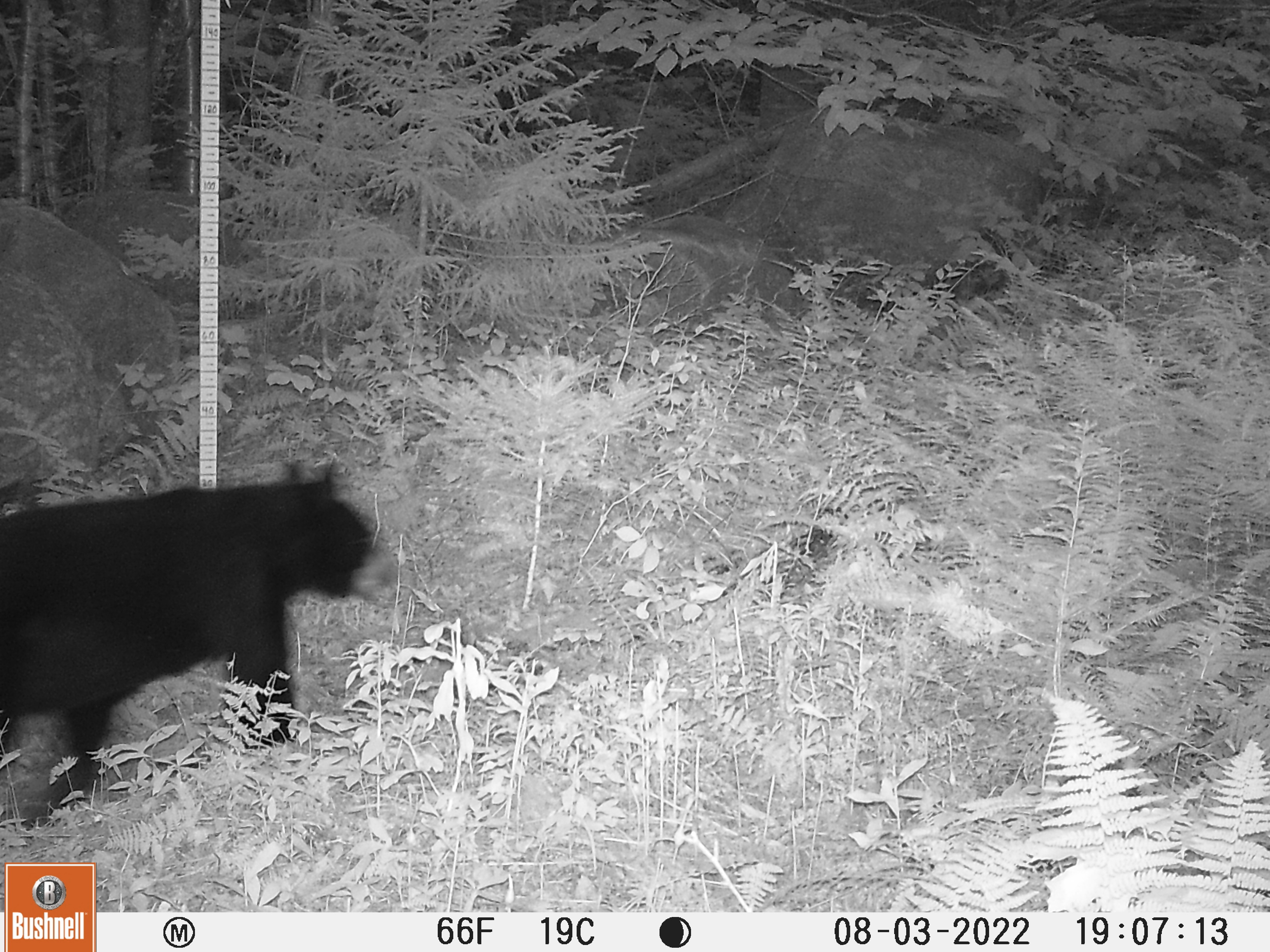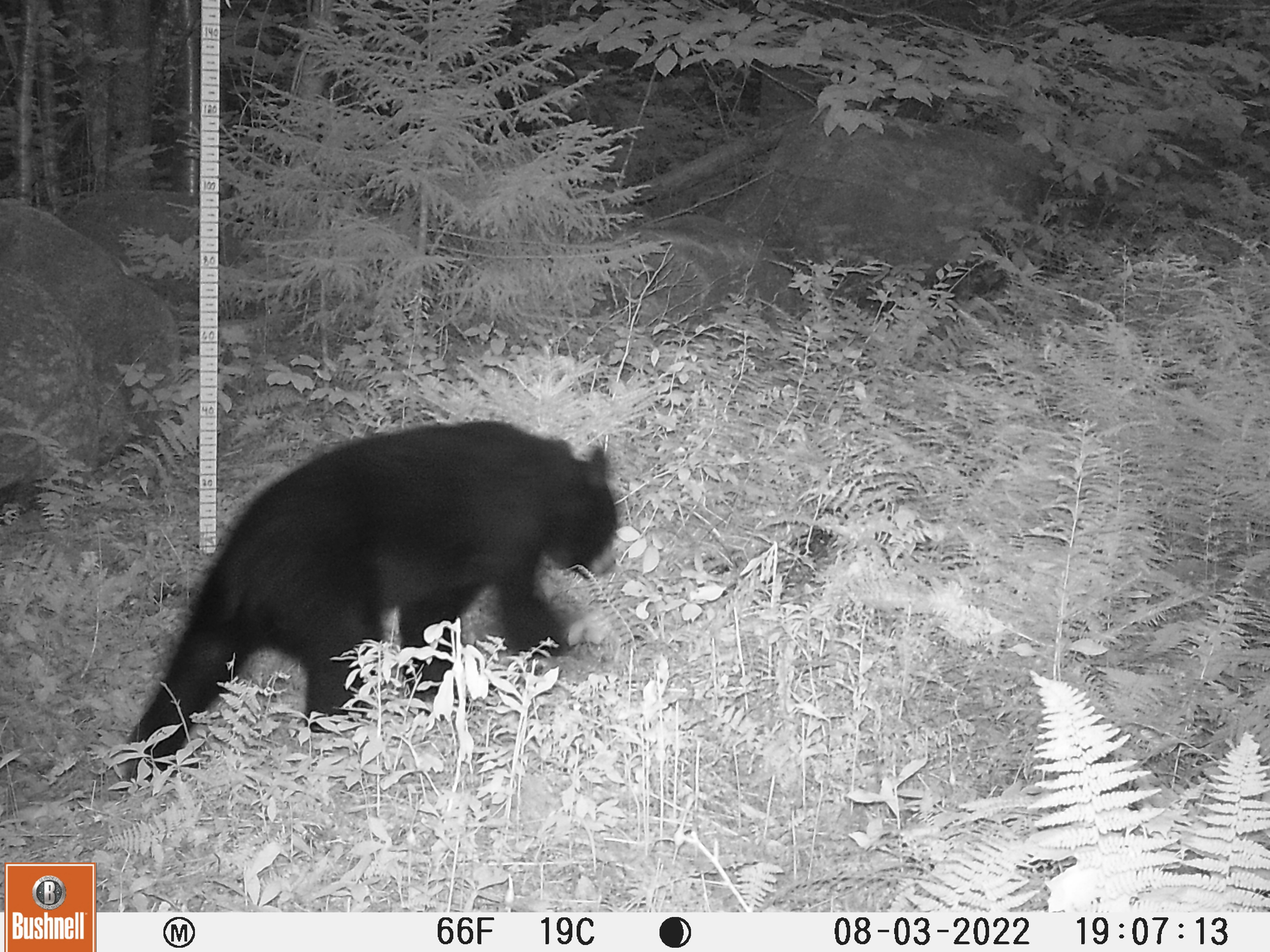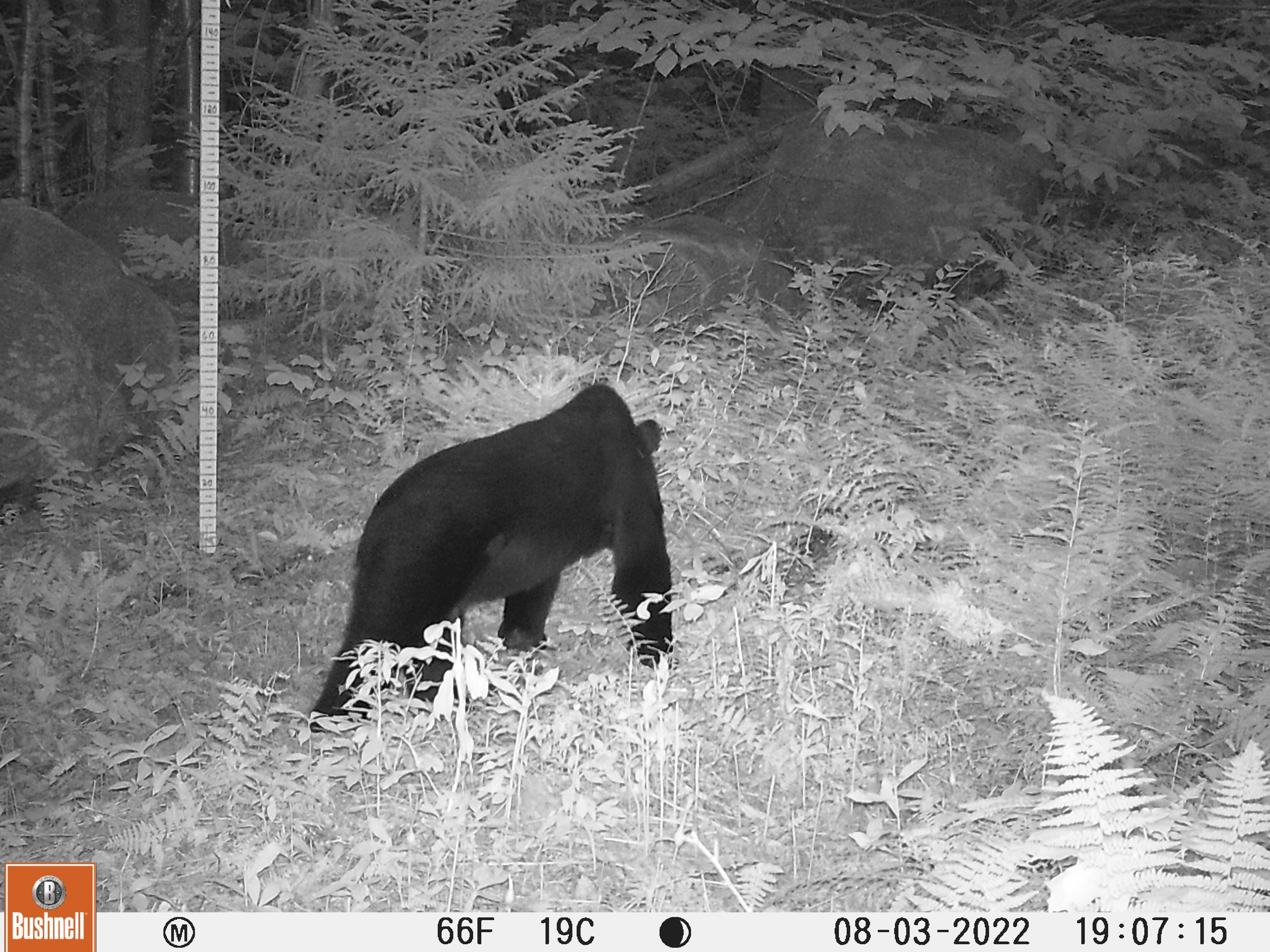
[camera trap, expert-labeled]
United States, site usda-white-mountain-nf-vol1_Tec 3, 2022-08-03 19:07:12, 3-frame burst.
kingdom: Animalia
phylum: Chordata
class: Mammalia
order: Carnivora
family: Ursidae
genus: Ursus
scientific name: Ursus americanus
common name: black bear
Black bear (Ursus americanus).